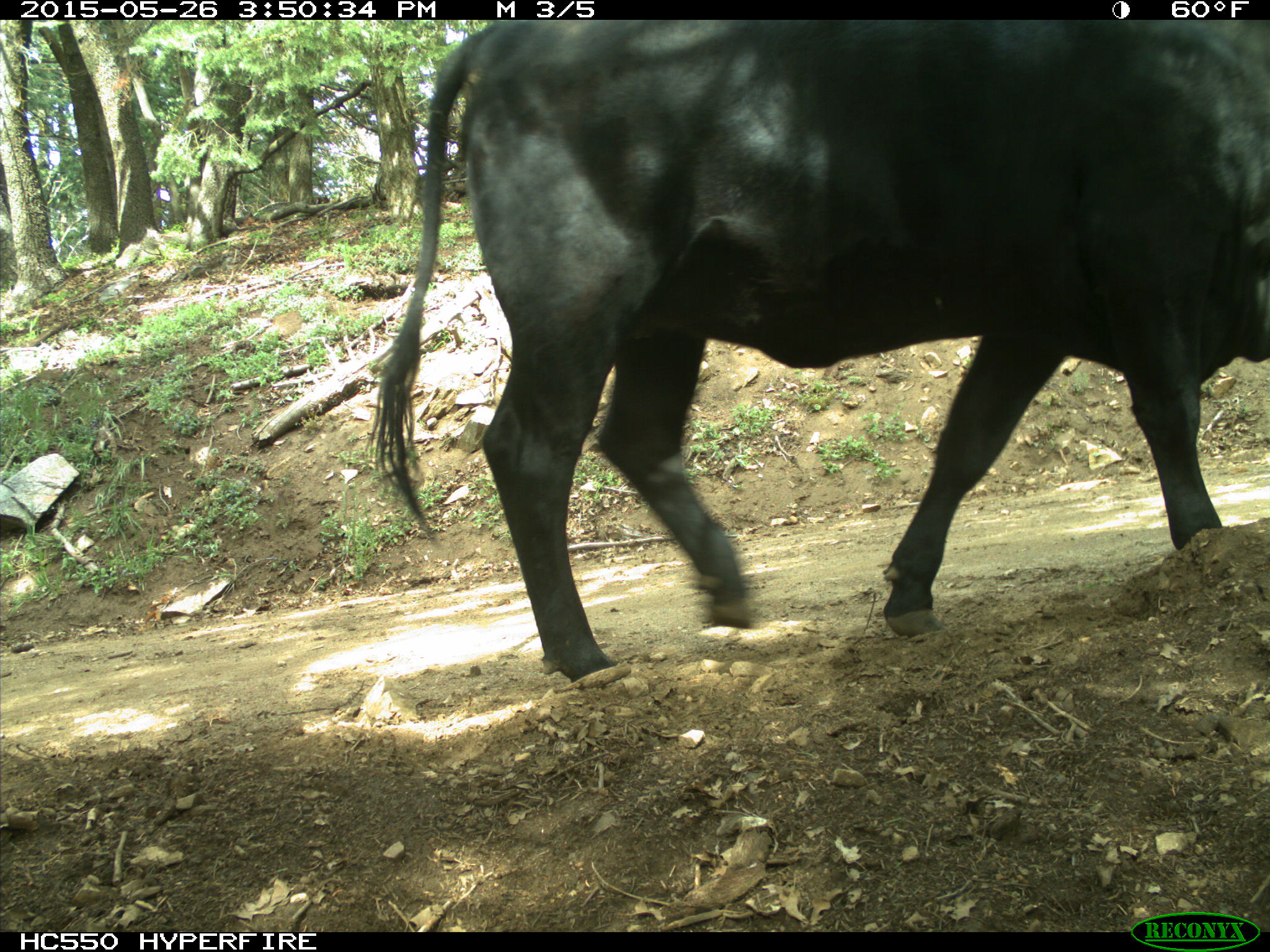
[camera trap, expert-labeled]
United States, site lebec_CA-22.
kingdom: Animalia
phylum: Chordata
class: Mammalia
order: Artiodactyla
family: Bovidae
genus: Bos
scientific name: Bos taurus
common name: domestic cow